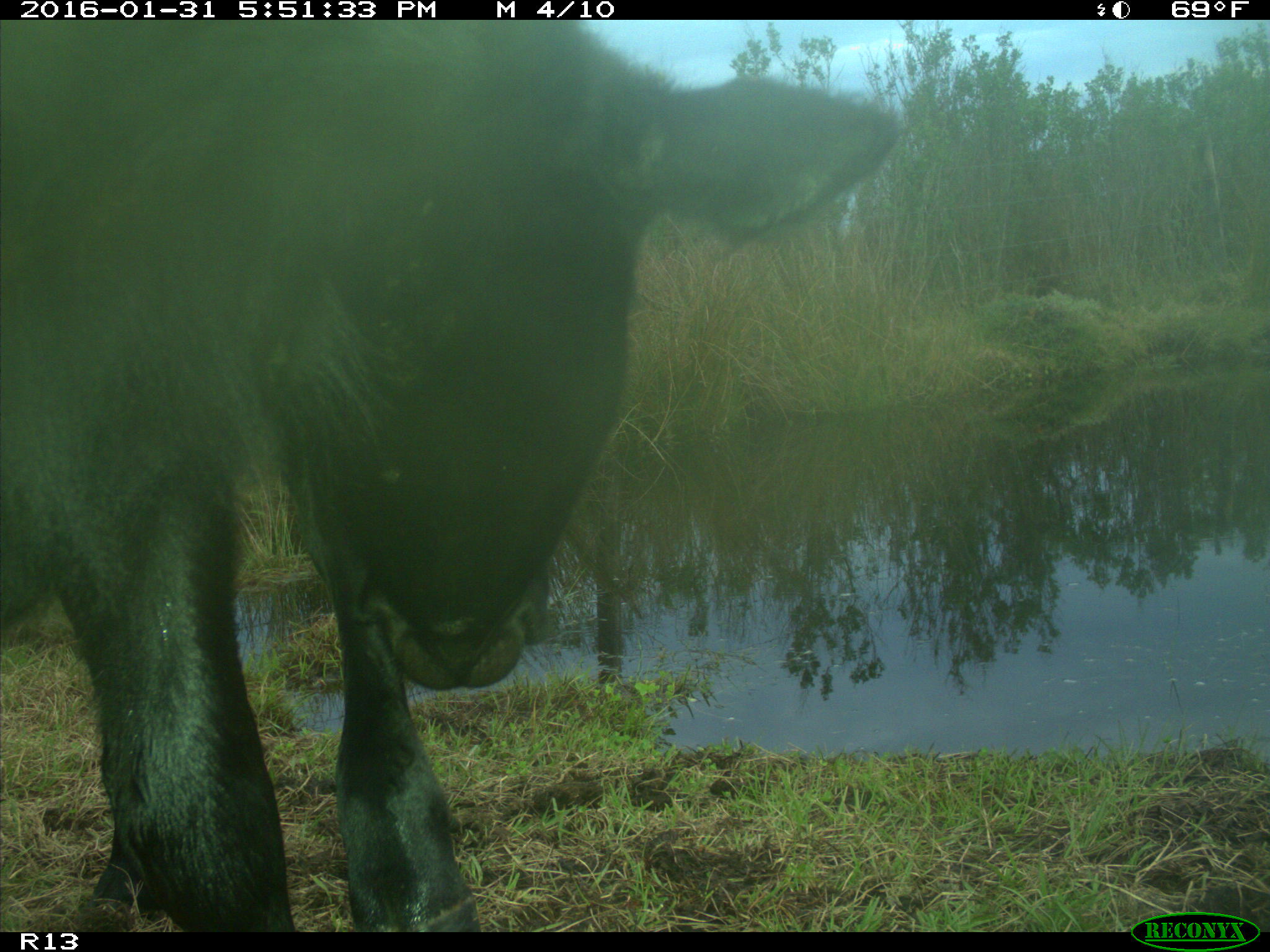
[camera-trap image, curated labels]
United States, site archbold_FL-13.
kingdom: Animalia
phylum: Chordata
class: Mammalia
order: Artiodactyla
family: Bovidae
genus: Bos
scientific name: Bos taurus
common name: domestic cow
Bos taurus (domestic cow).